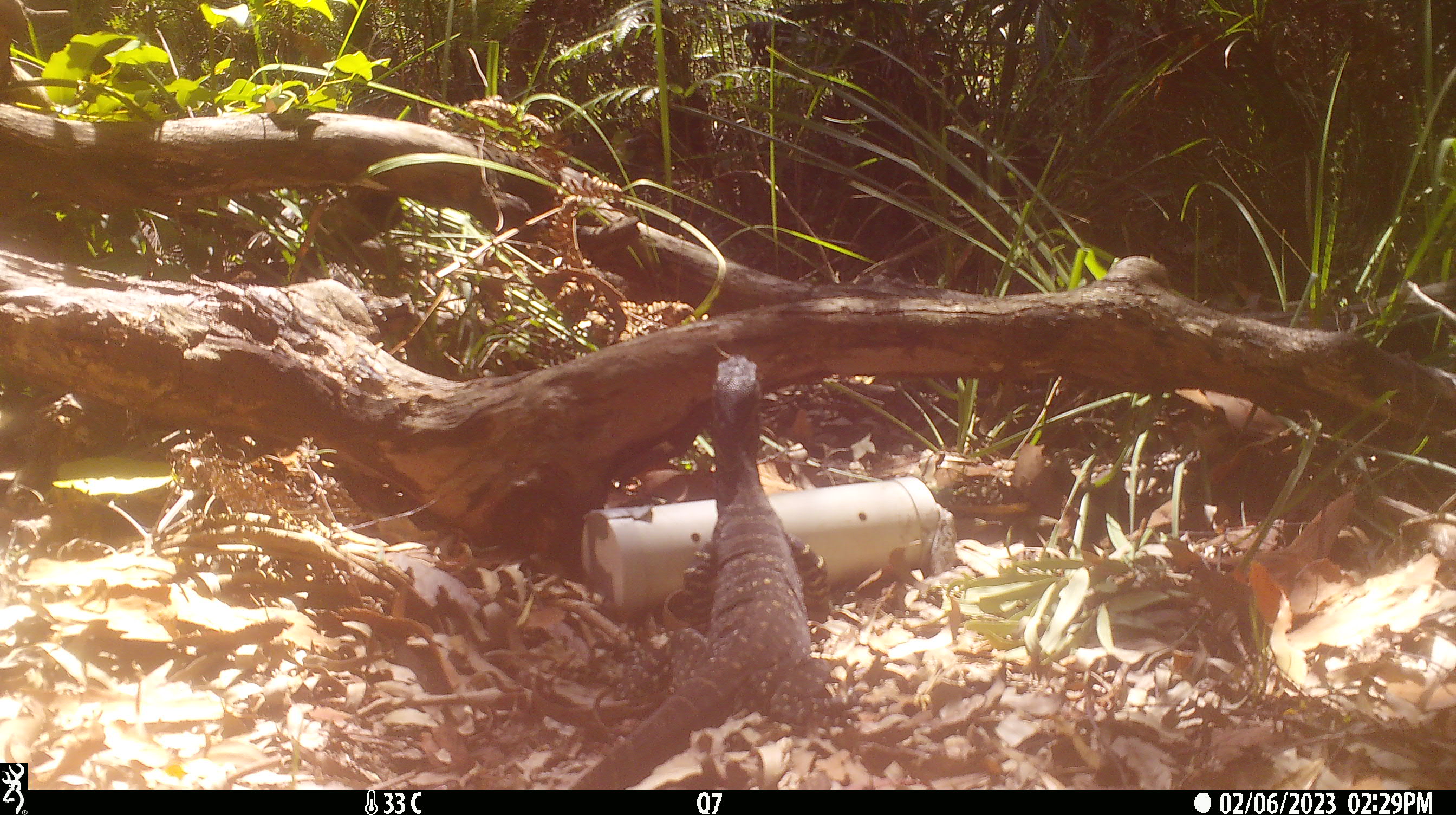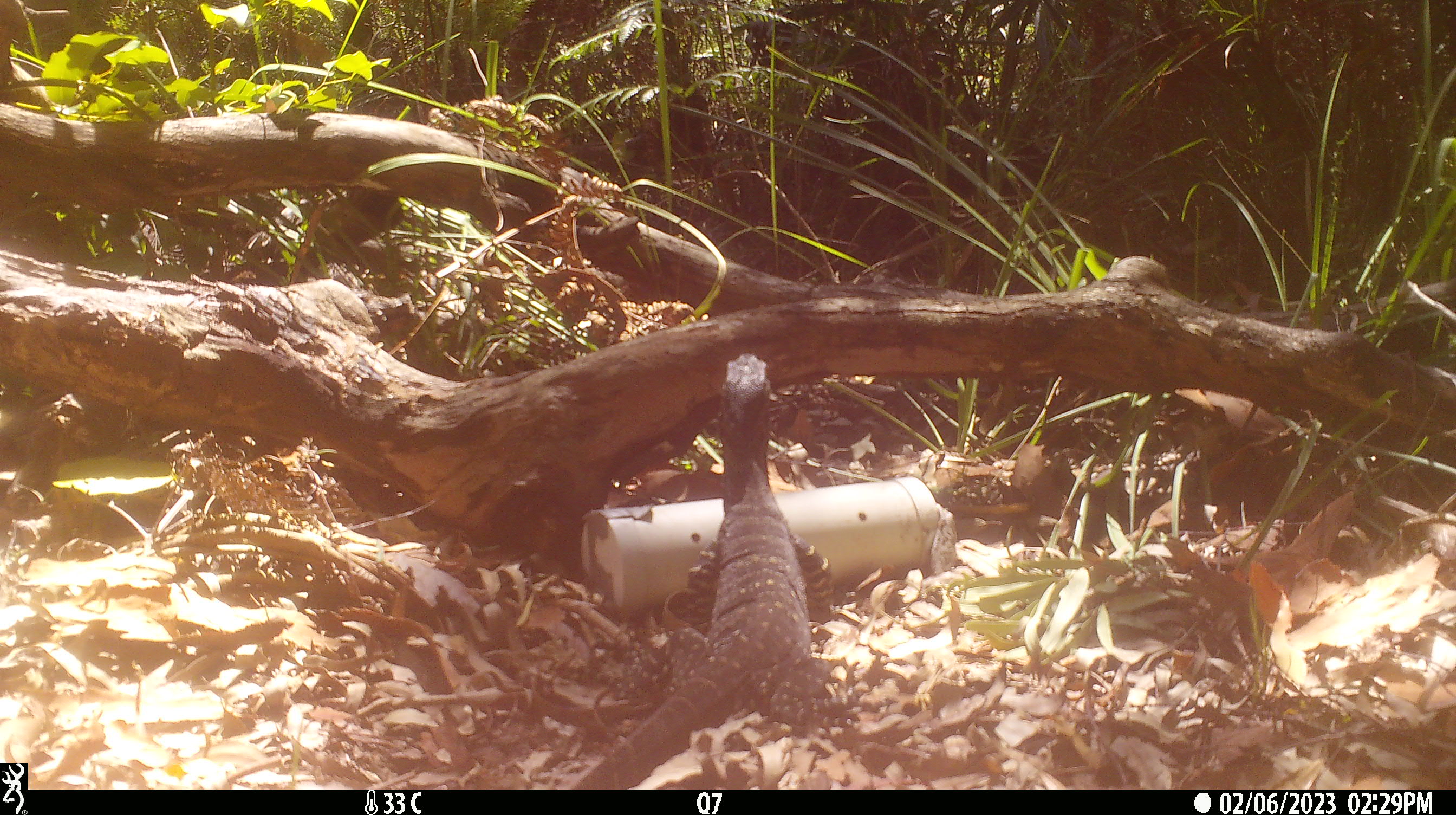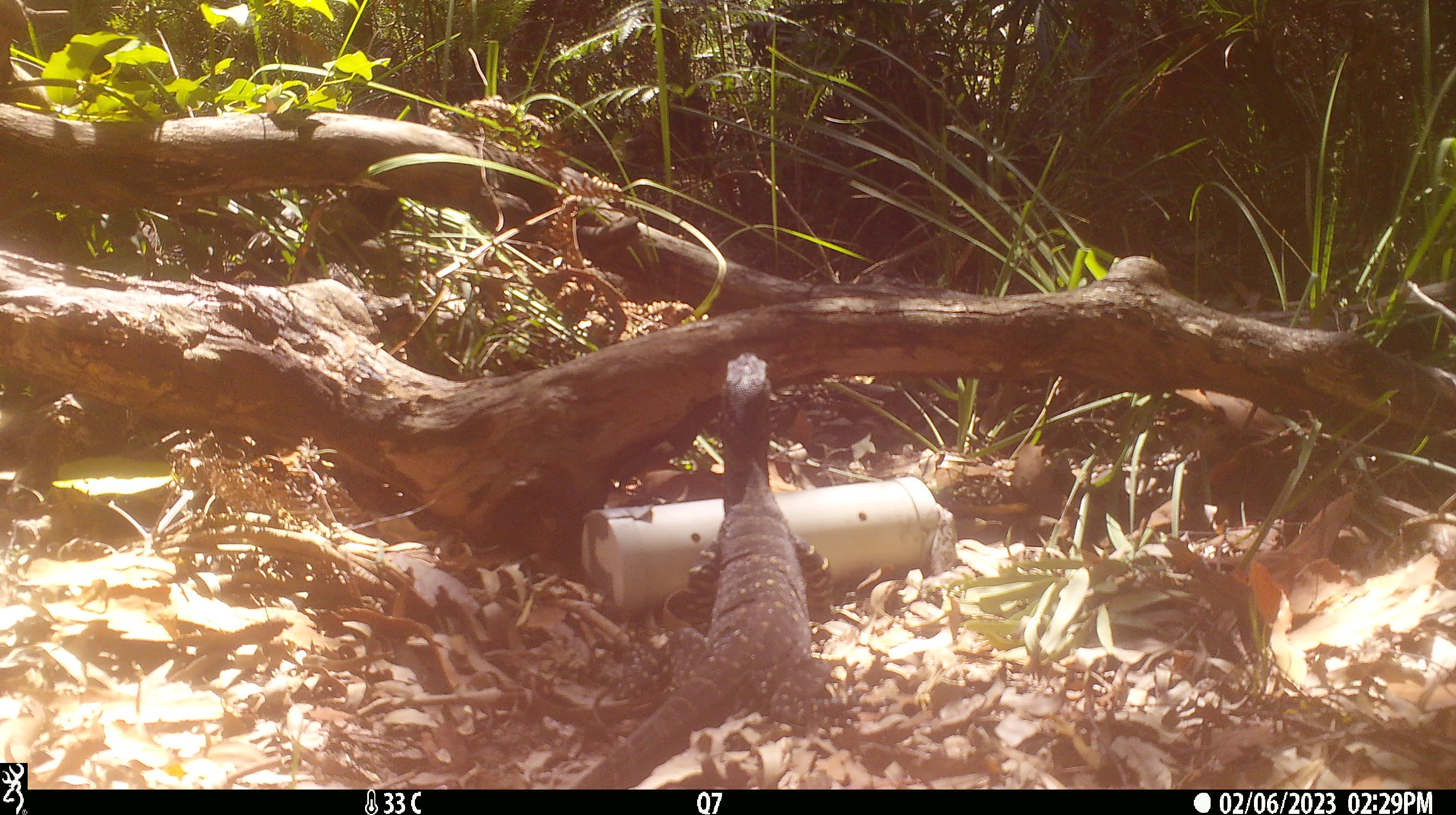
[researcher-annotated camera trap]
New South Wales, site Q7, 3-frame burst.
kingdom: Animalia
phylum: Chordata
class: Reptilia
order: Squamata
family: Varanidae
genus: Varanus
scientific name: Varanus varius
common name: lace monitor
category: goanna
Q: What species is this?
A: Goanna (lace monitor) (Varanus varius).